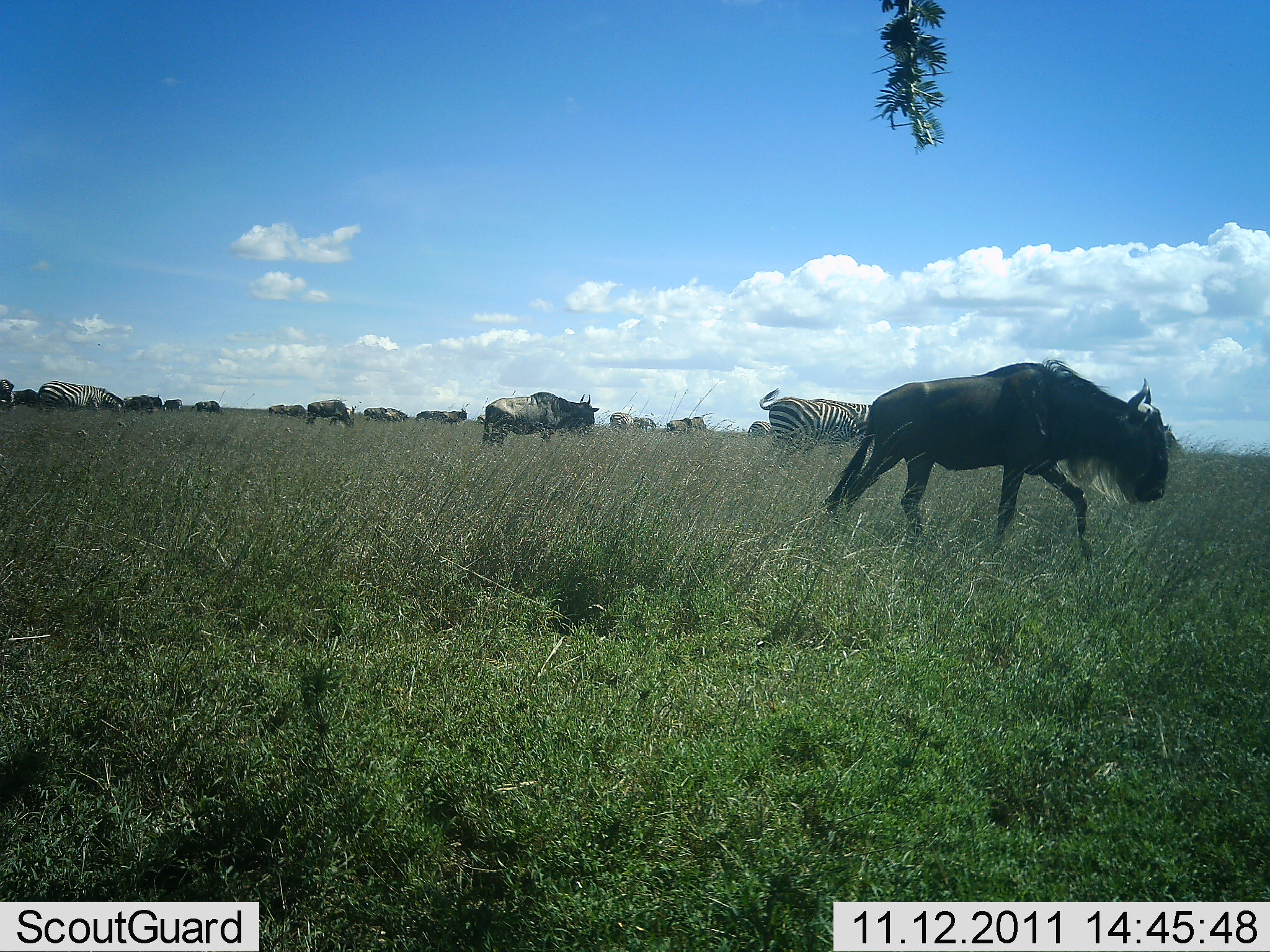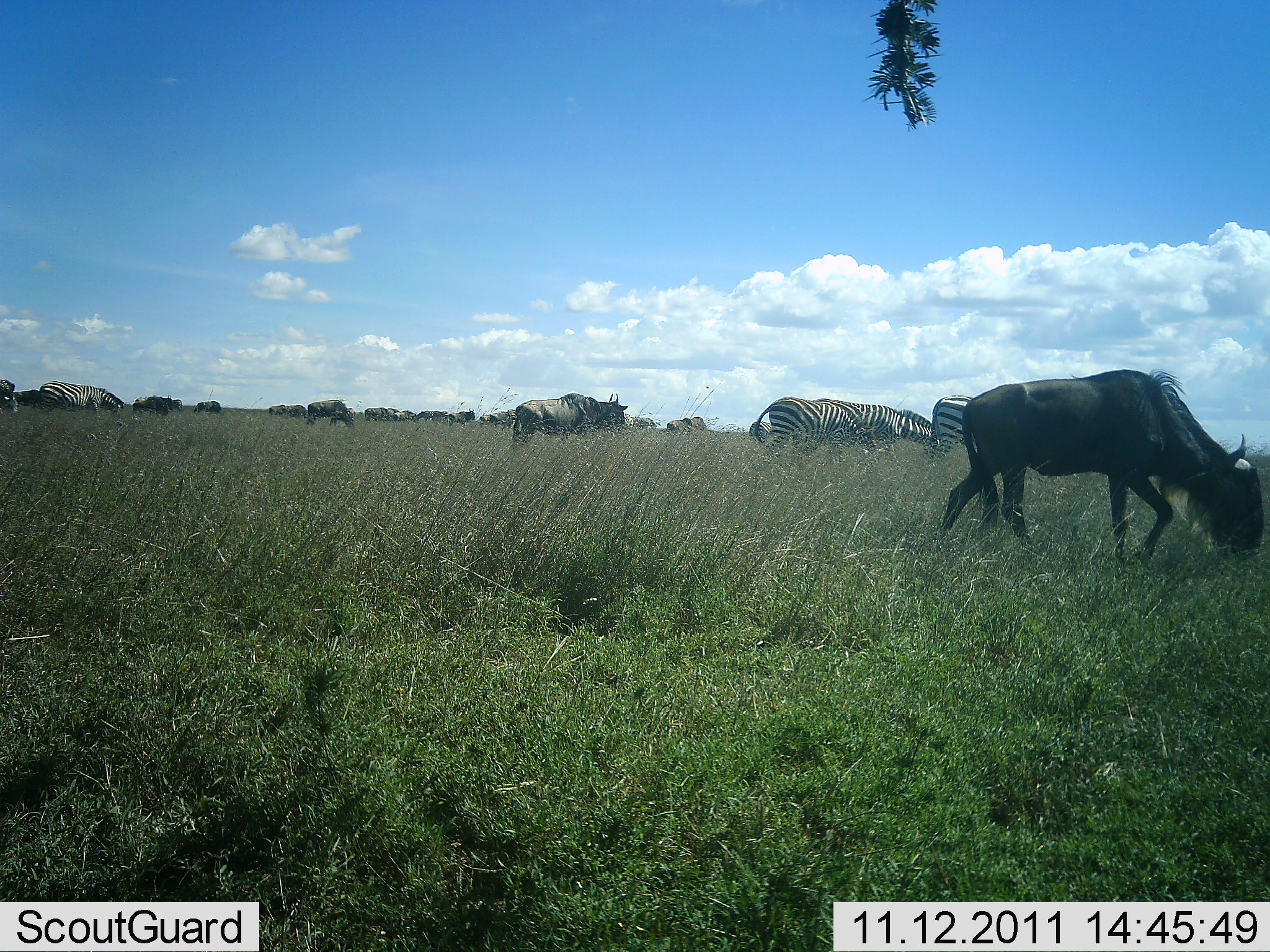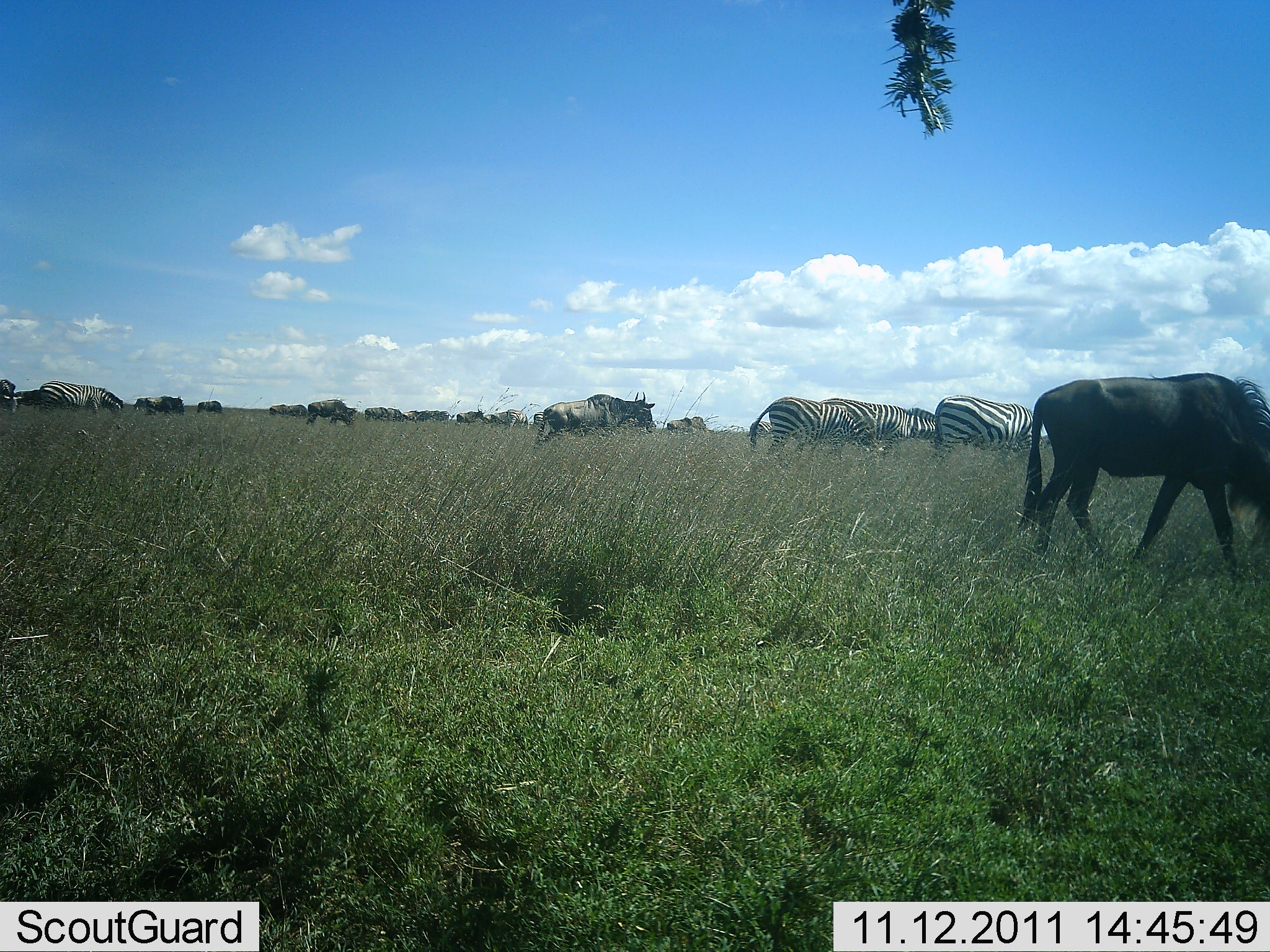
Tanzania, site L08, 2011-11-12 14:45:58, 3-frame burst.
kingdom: Animalia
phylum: Chordata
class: Mammalia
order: Artiodactyla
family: Bovidae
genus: Connochaetes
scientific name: Connochaetes taurinus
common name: blue wildebeest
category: wildebeest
Wildebeest (blue wildebeest) (Connochaetes taurinus), count 11-50. Behavior (volunteer vote fractions): standing 30%, resting 10%, moving 100%, interacting 10%. Young present (vote fraction): 0%. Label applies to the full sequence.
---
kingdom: Animalia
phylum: Chordata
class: Mammalia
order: Perissodactyla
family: Equidae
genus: Equus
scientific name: Equus quagga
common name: plains zebra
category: zebra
Zebra (plains zebra) (Equus quagga), count 4. Behavior (volunteer vote fractions): standing 55%, resting 9%, moving 36%, interacting 0%. Young present (vote fraction): 0%. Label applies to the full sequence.